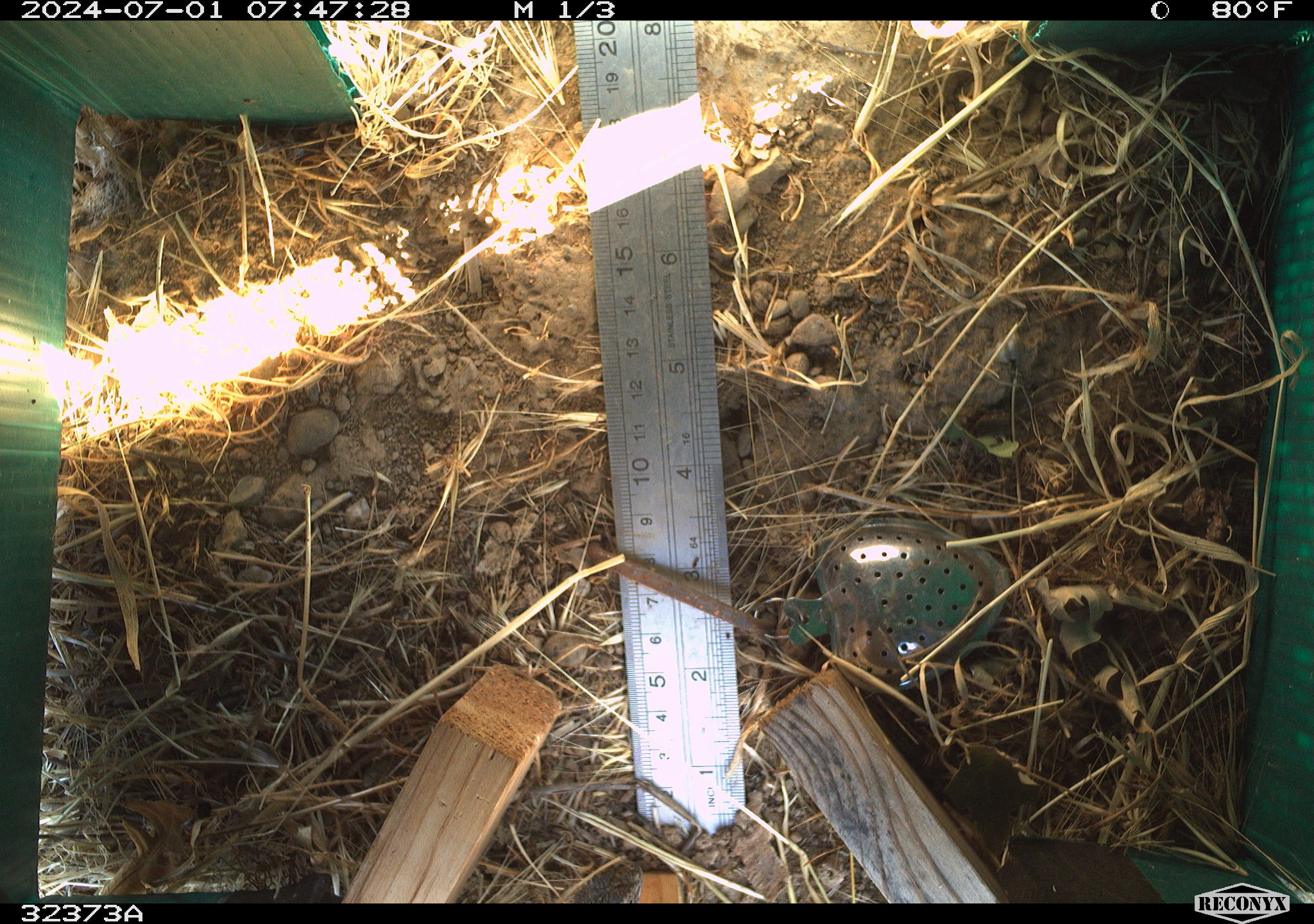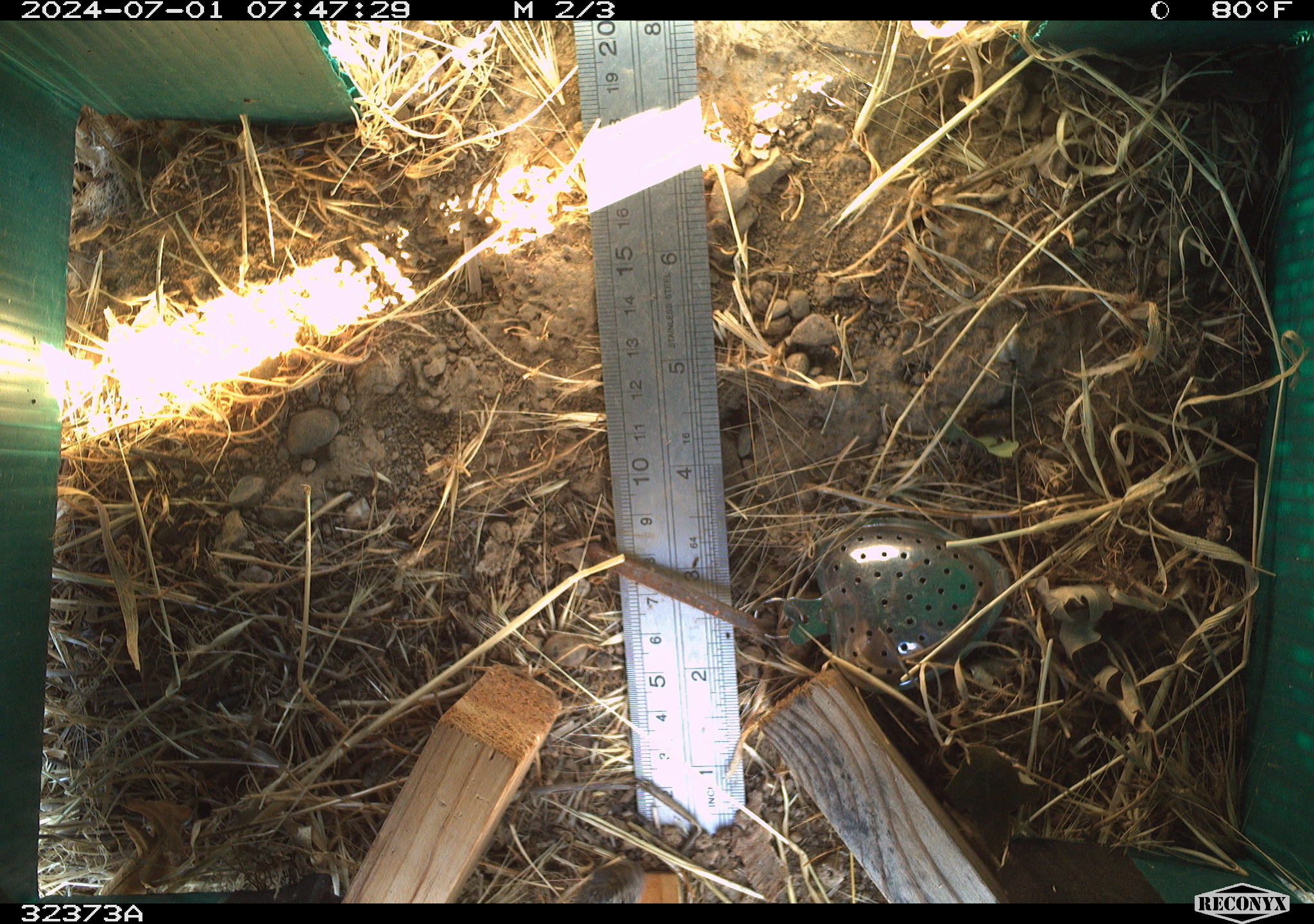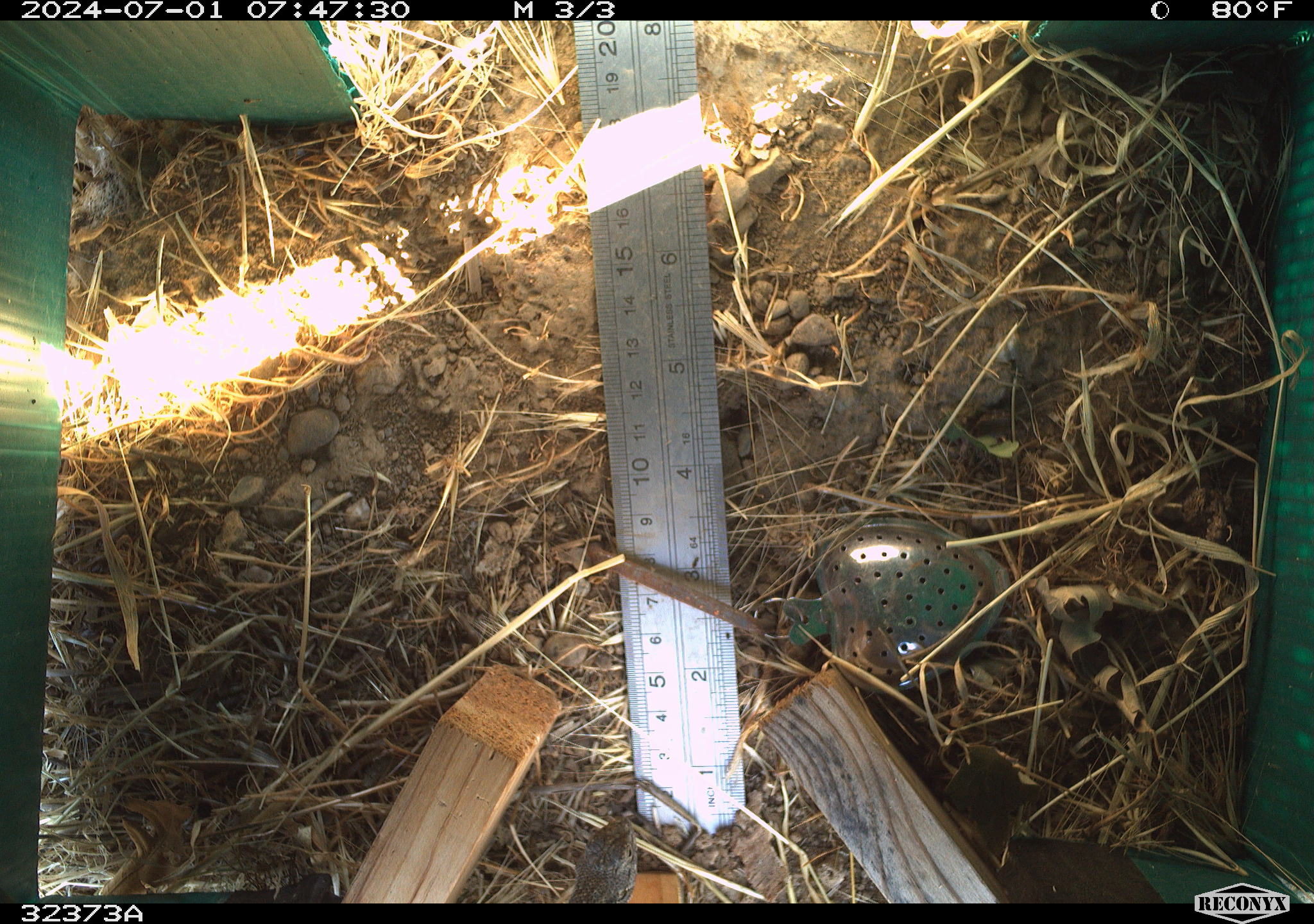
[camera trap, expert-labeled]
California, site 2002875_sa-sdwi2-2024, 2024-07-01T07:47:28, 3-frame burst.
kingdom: Animalia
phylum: Chordata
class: Reptilia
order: Squamata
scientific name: Squamata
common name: lizards and snakes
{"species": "lizards and snakes (Squamata)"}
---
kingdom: Animalia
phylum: Chordata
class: Reptilia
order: Squamata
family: Phrynosomatidae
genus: Sceloporus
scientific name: Sceloporus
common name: spiny lizards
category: sceloporus species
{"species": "sceloporus species (spiny lizards) (Sceloporus)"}